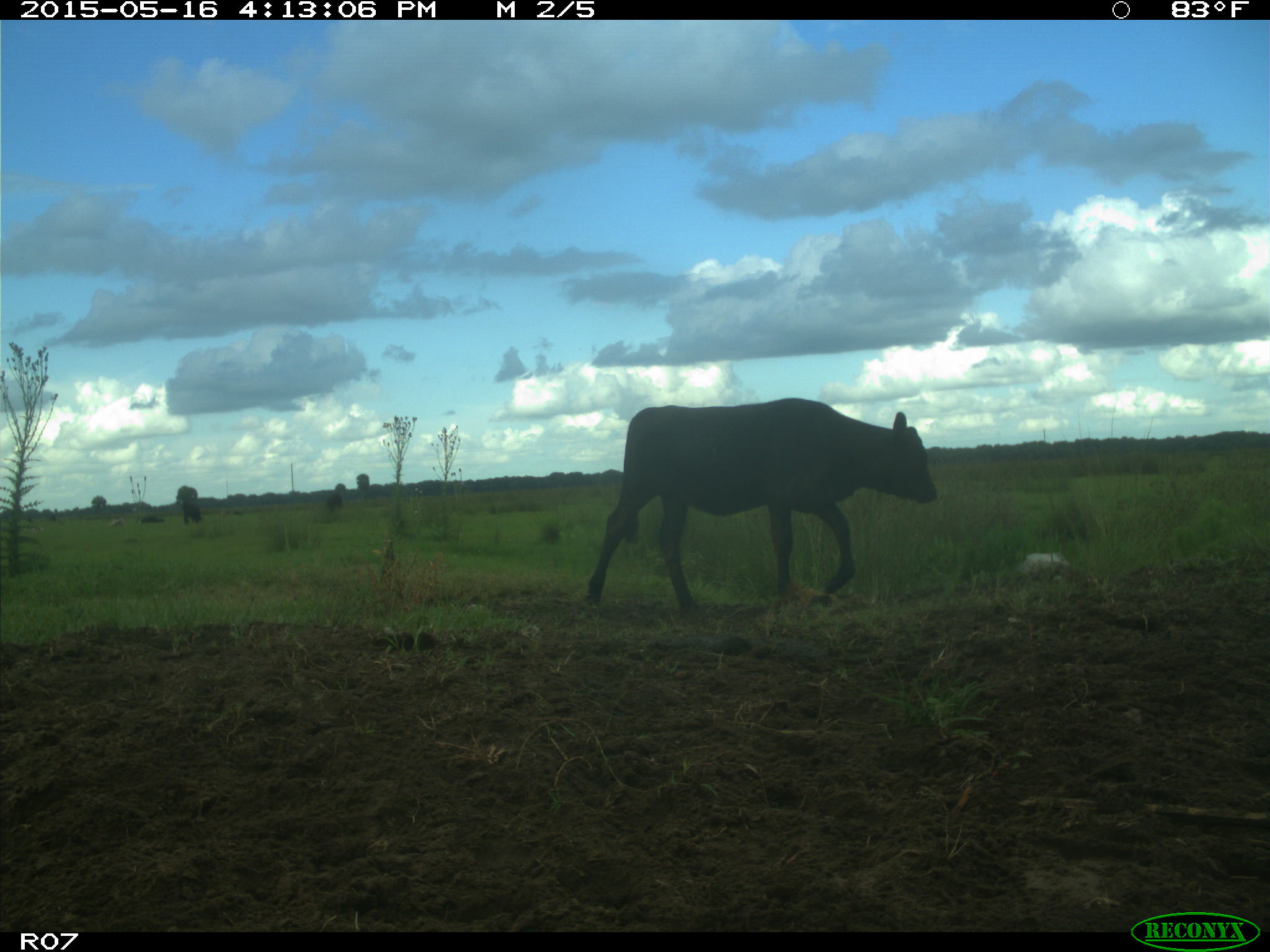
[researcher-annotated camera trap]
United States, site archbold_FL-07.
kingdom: Animalia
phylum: Chordata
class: Mammalia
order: Artiodactyla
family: Bovidae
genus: Bos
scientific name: Bos taurus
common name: domestic cow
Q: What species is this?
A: Bos taurus (domestic cow).